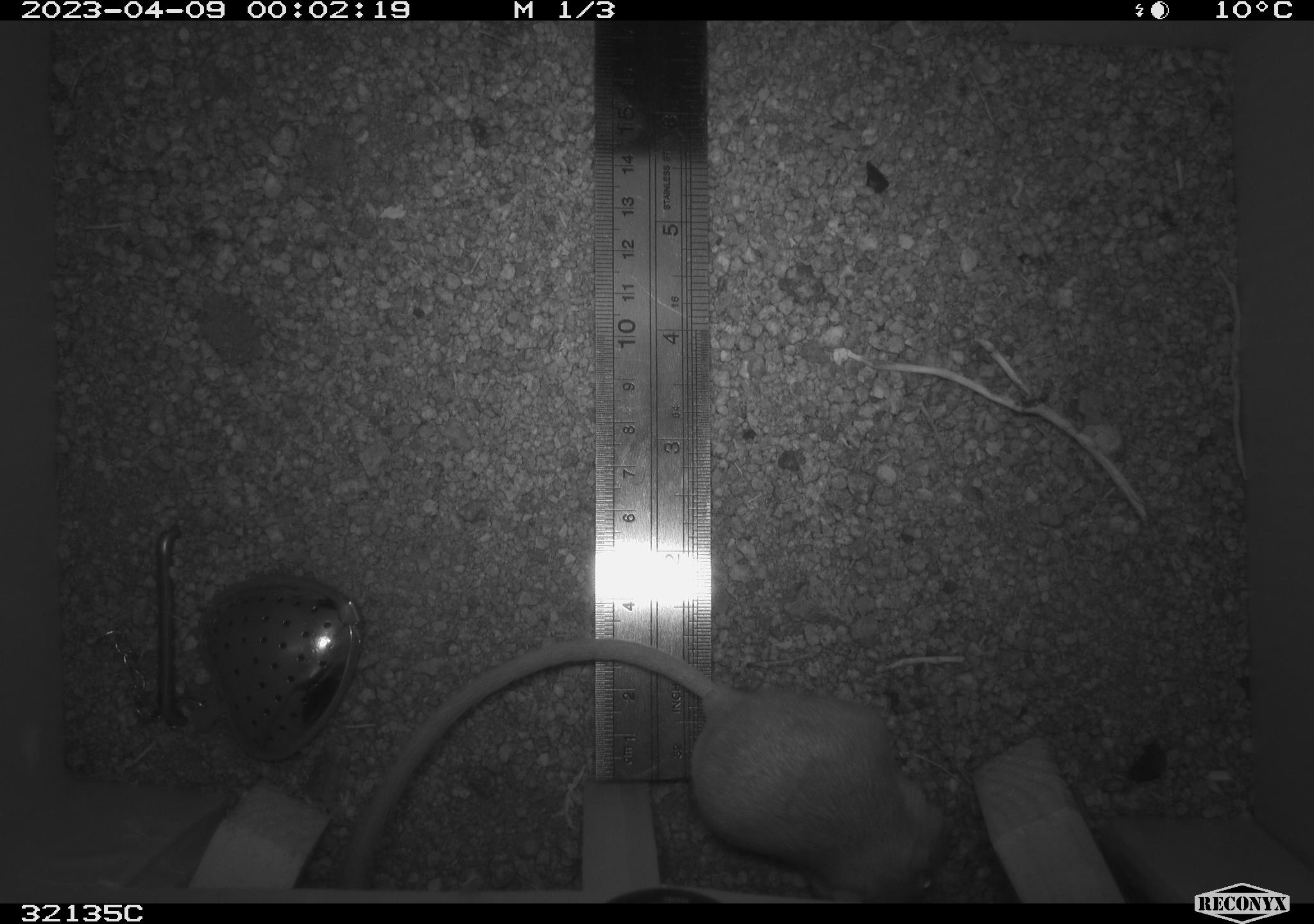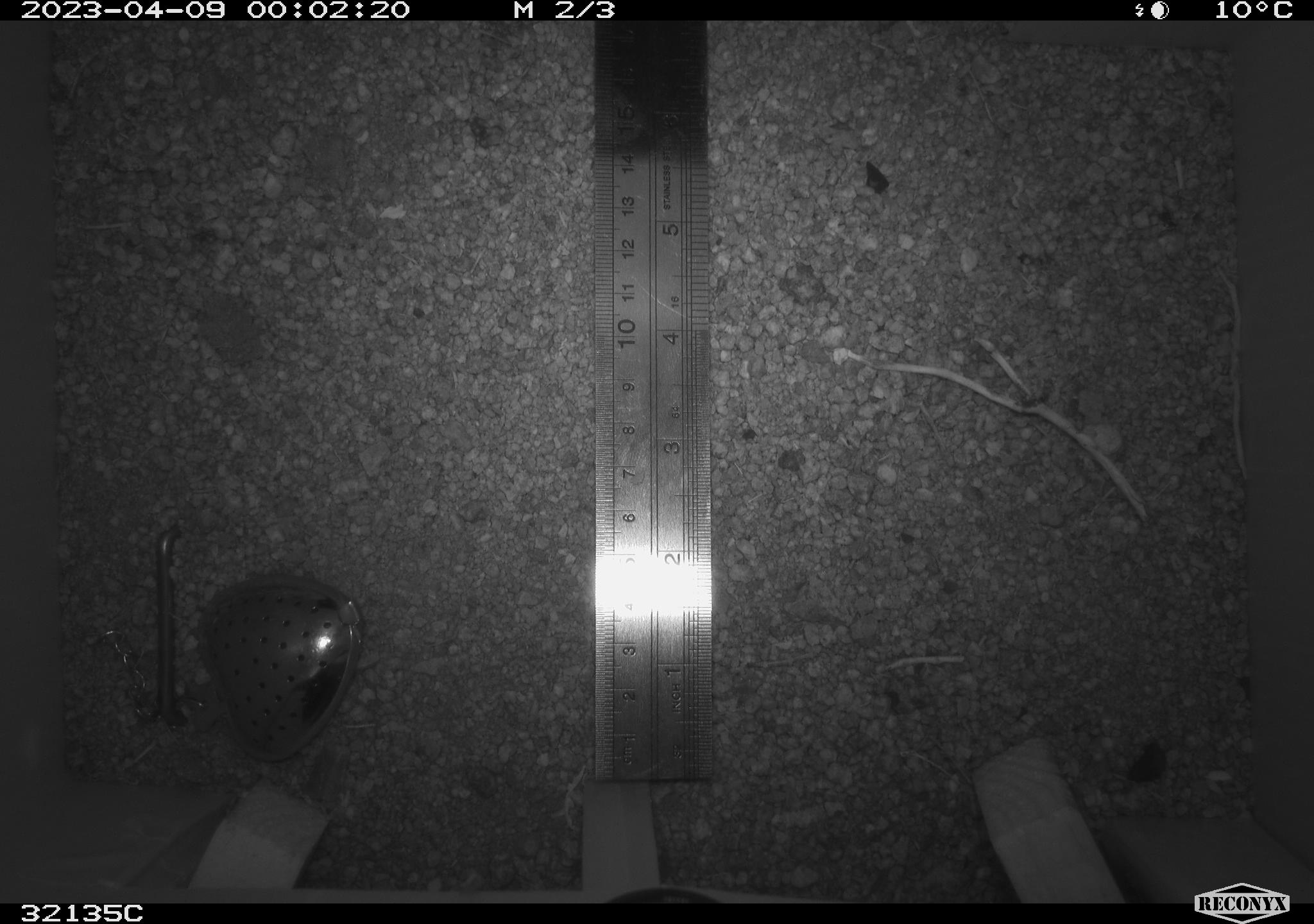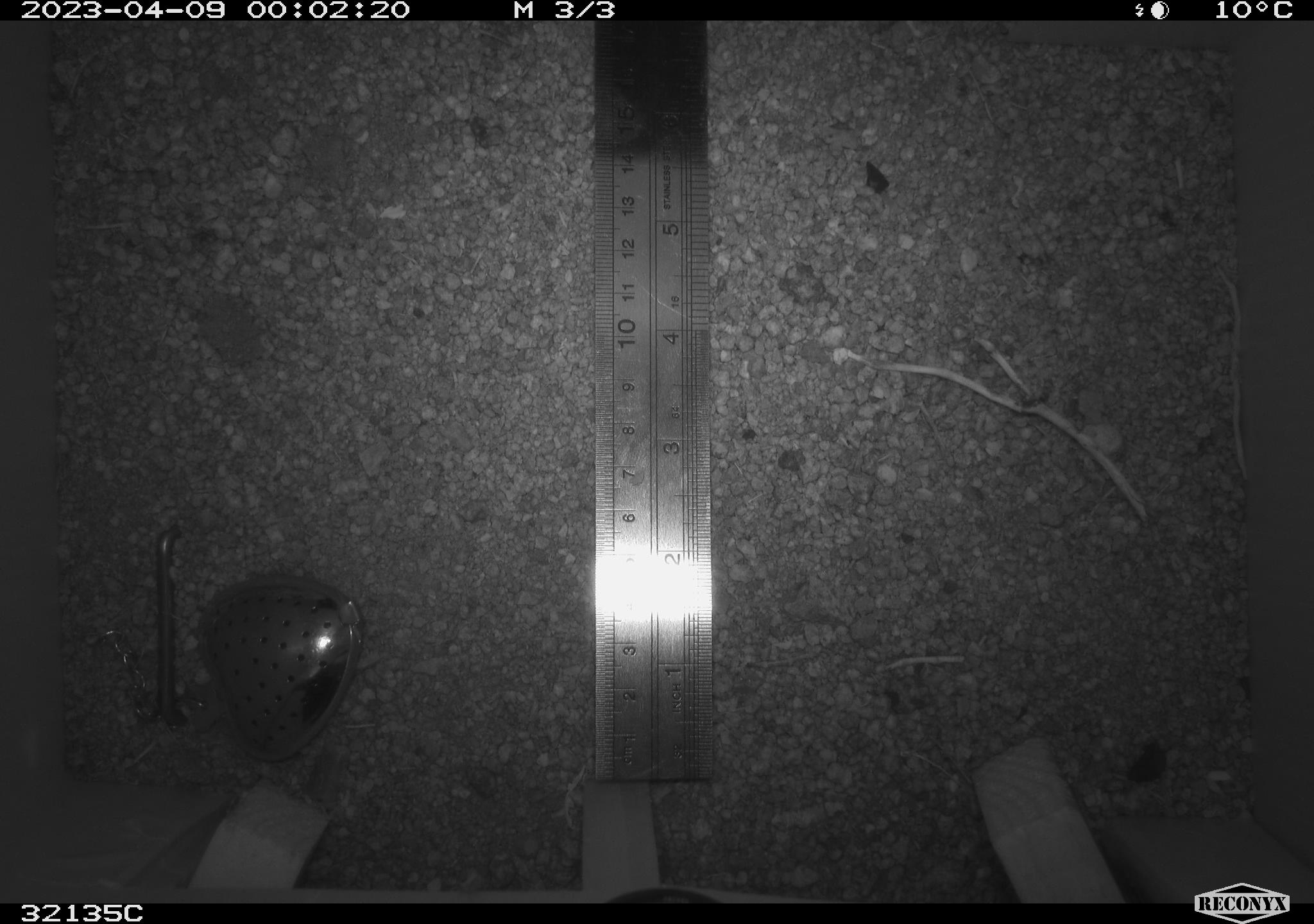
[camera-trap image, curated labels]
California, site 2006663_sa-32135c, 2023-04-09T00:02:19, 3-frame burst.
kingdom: Animalia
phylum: Chordata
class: Mammalia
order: Rodentia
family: Heteromyidae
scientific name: Heteromyidae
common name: kangaroo rats and pocket mice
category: heteromyidae family